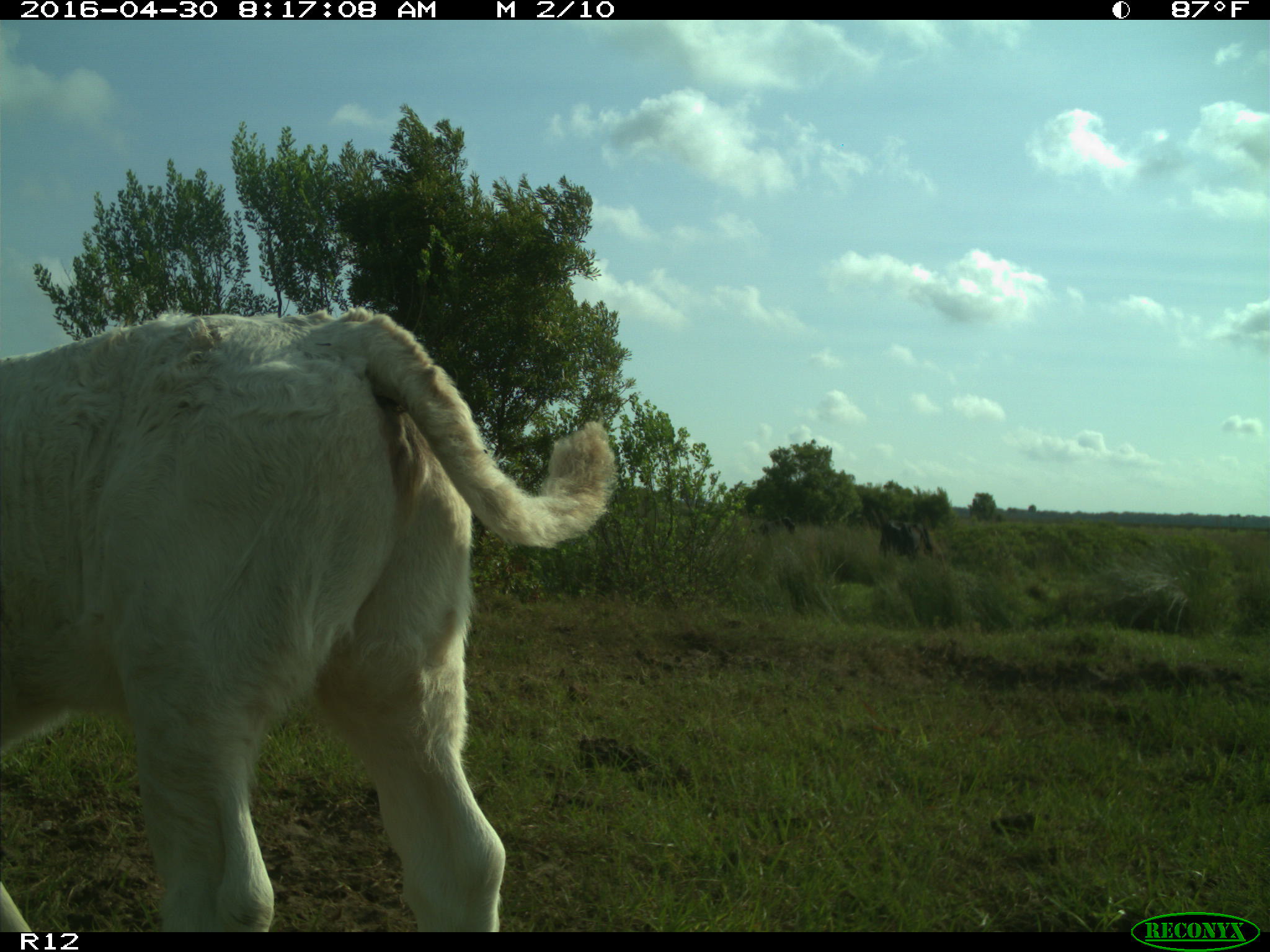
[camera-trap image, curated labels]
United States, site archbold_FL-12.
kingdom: Animalia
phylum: Chordata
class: Mammalia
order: Artiodactyla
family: Bovidae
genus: Bos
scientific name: Bos taurus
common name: domestic cow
Bos taurus (domestic cow).